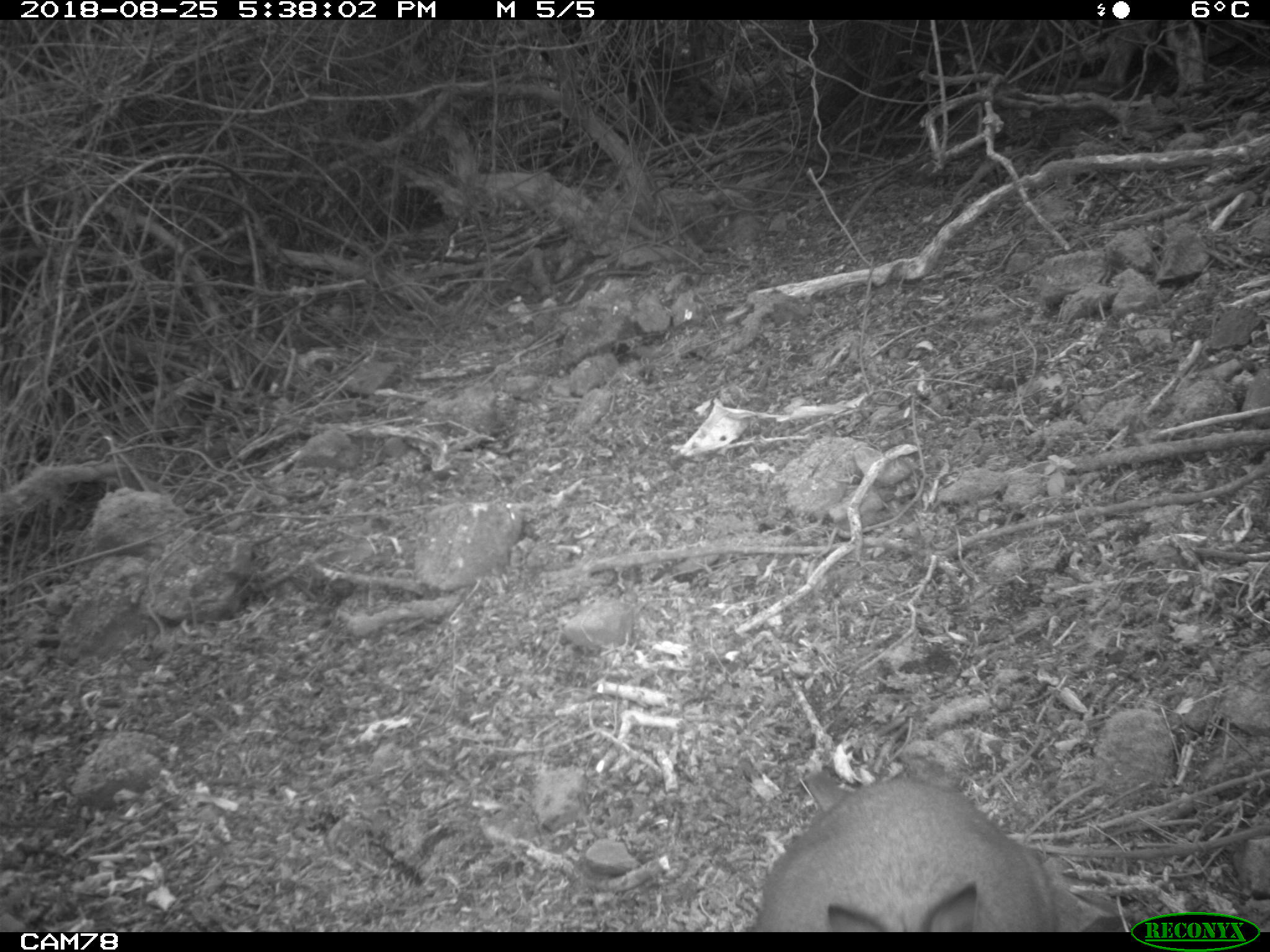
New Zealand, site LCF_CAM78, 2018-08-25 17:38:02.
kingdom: Animalia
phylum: Chordata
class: Mammalia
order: Diprotodontia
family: Macropodidae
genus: Notamacropus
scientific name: Notamacropus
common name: wallaby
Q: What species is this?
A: Wallaby (Notamacropus).